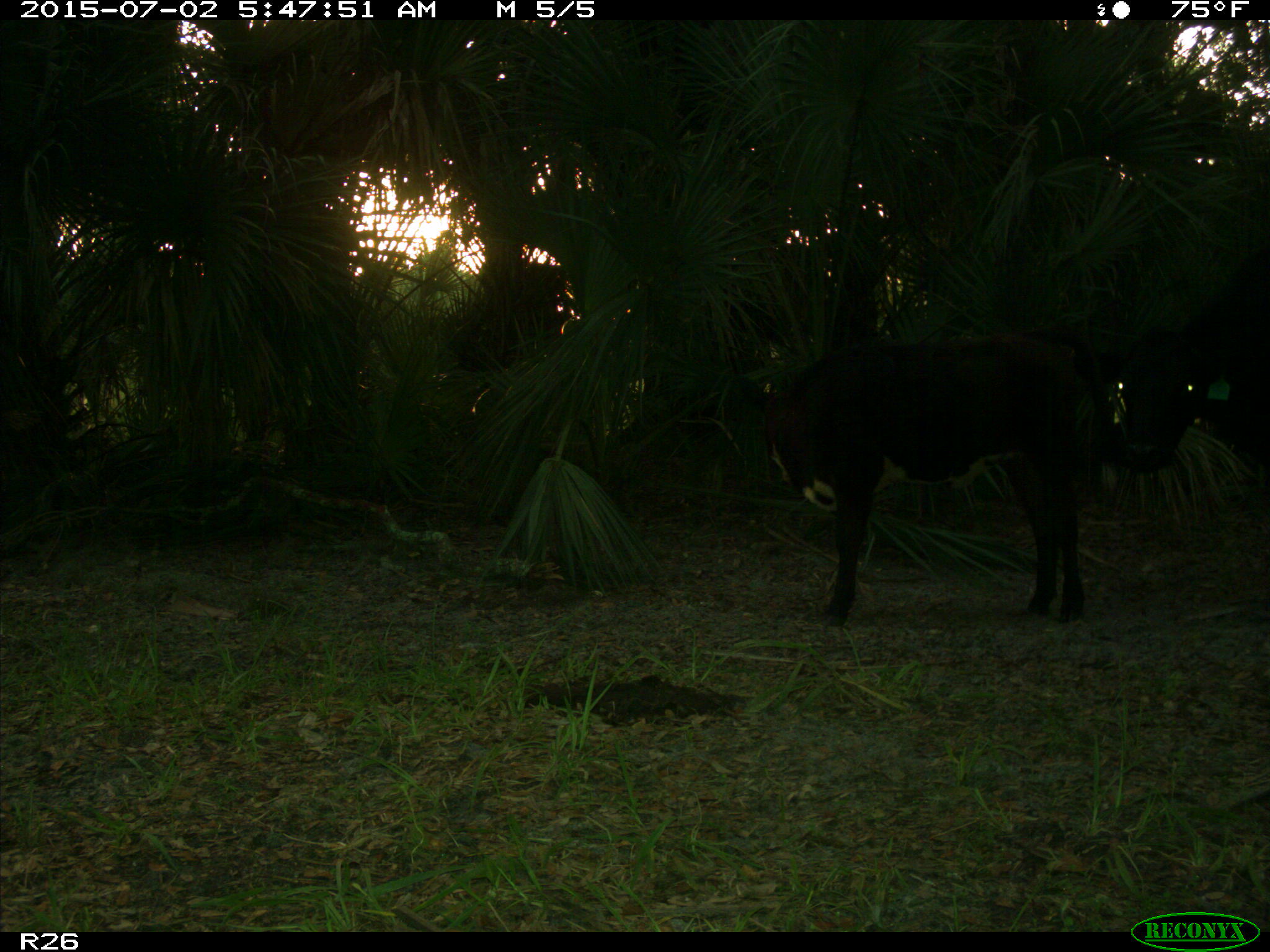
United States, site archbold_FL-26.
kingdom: Animalia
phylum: Chordata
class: Mammalia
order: Artiodactyla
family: Bovidae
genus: Bos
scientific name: Bos taurus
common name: domestic cow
Bos taurus (domestic cow).